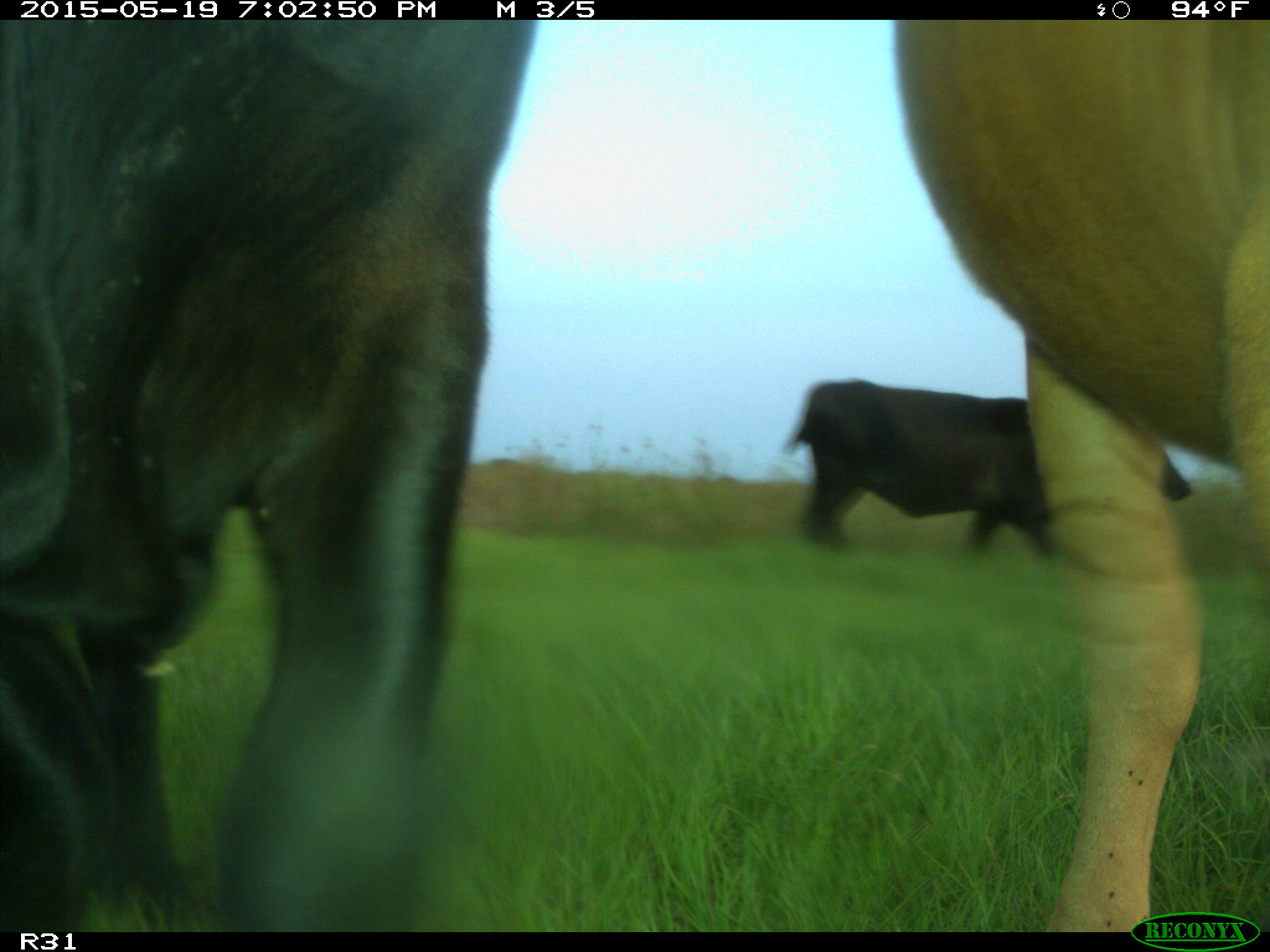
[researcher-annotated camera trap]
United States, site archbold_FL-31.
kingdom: Animalia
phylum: Chordata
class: Mammalia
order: Artiodactyla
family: Bovidae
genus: Bos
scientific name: Bos taurus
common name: domestic cow